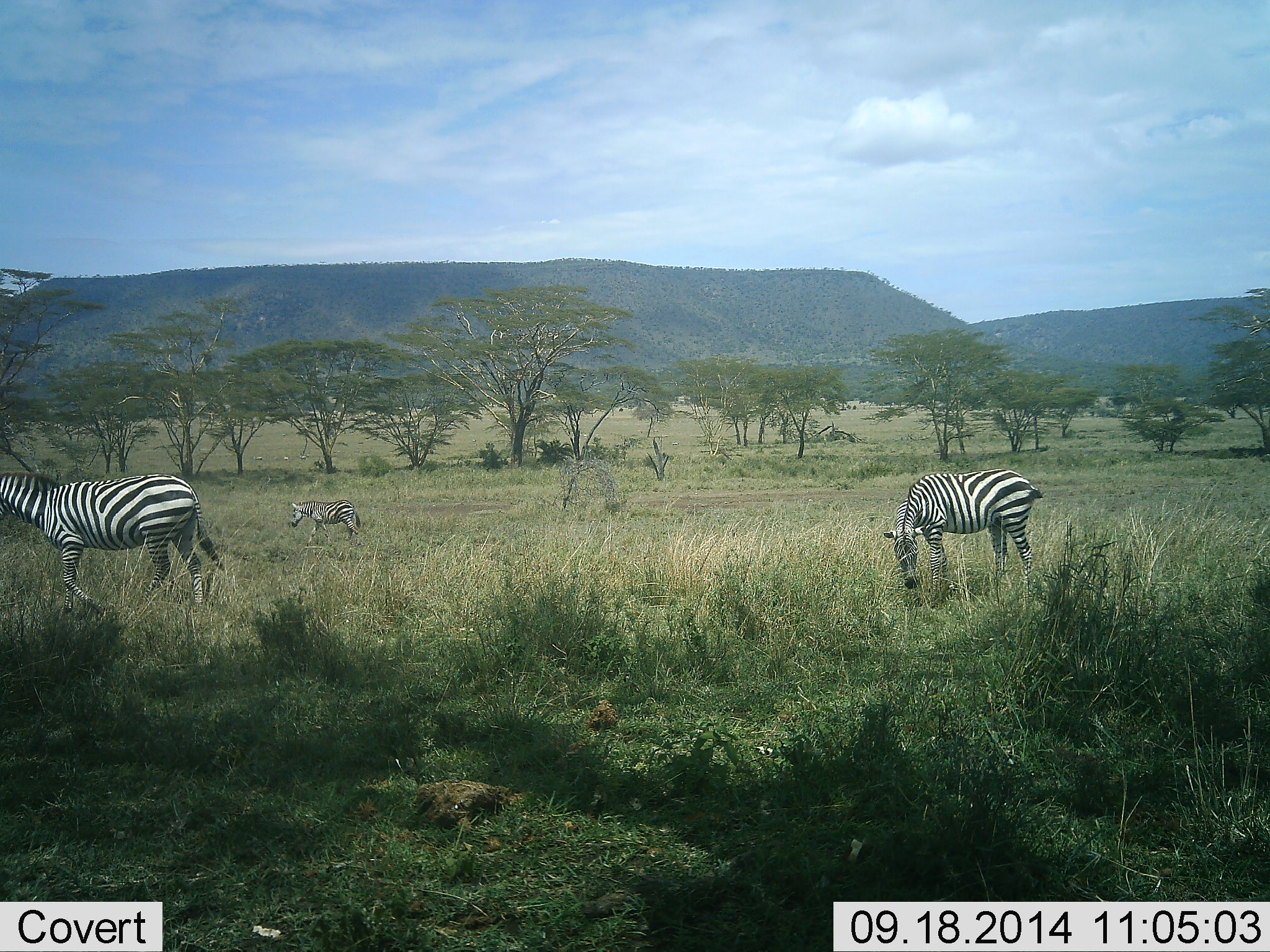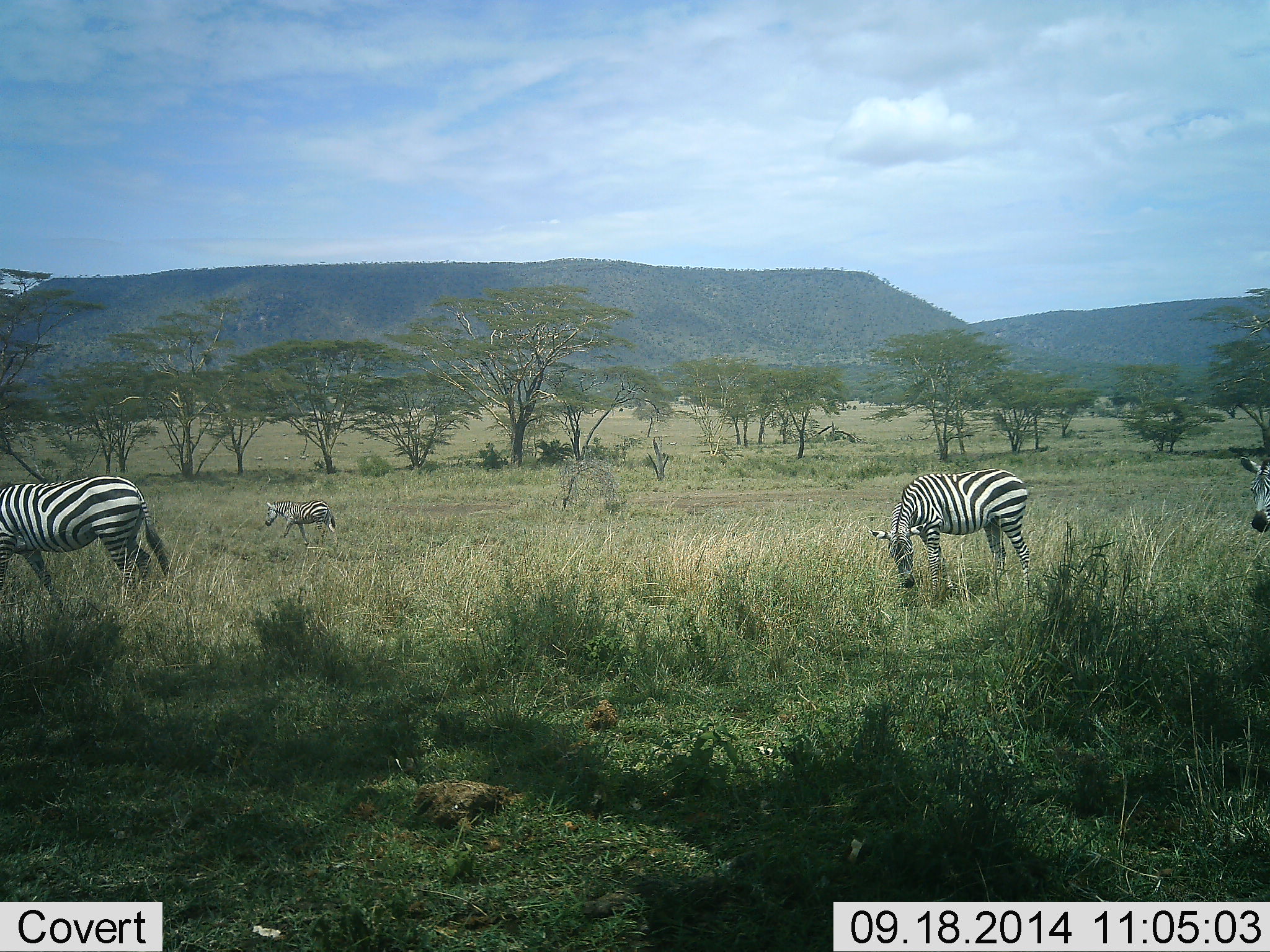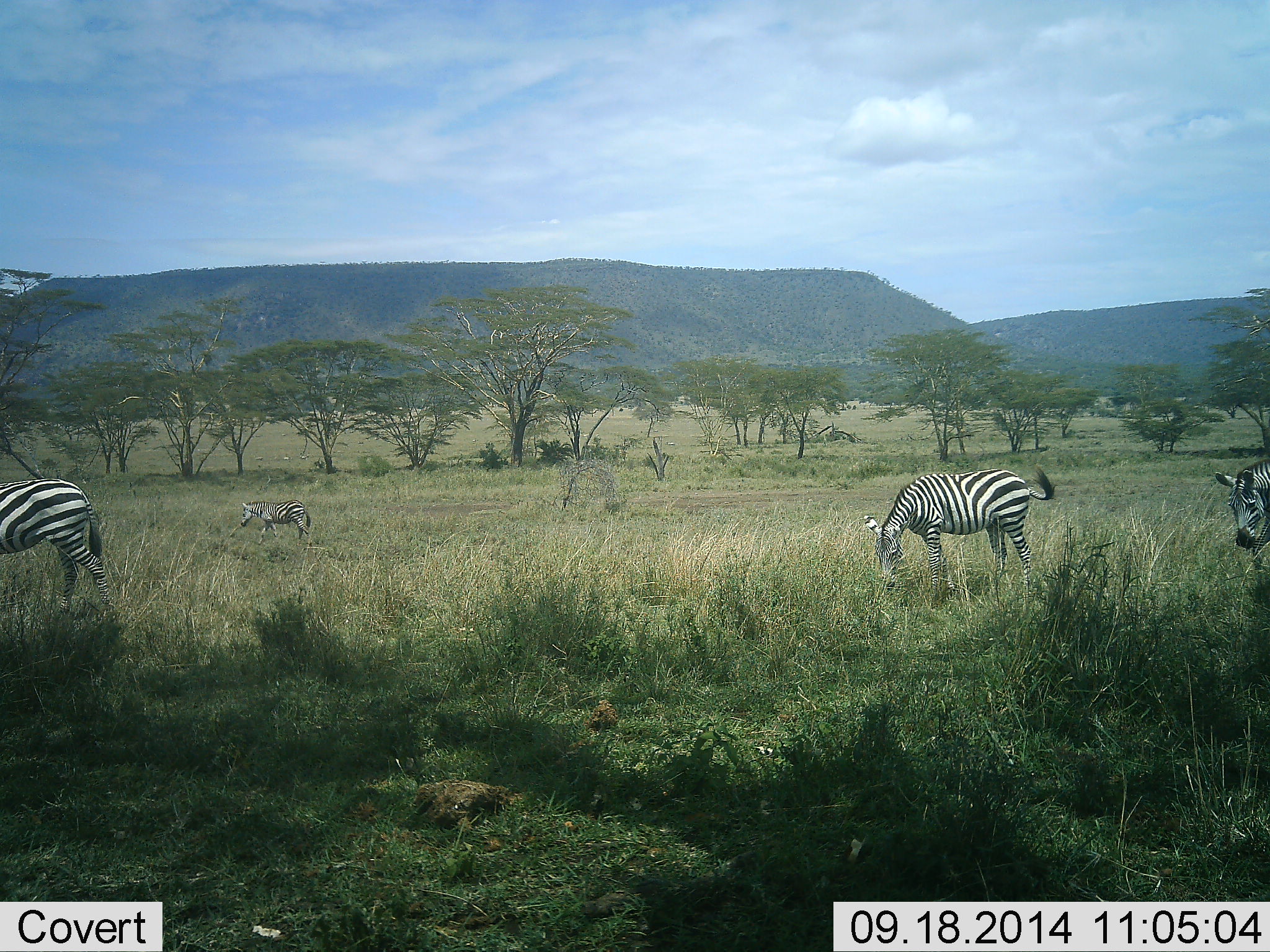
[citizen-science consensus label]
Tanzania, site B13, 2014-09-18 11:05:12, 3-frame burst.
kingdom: Animalia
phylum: Chordata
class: Mammalia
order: Perissodactyla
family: Equidae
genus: Equus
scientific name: Equus quagga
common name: plains zebra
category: zebra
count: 4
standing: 50%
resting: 0%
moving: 100%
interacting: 0%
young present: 30%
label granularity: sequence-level